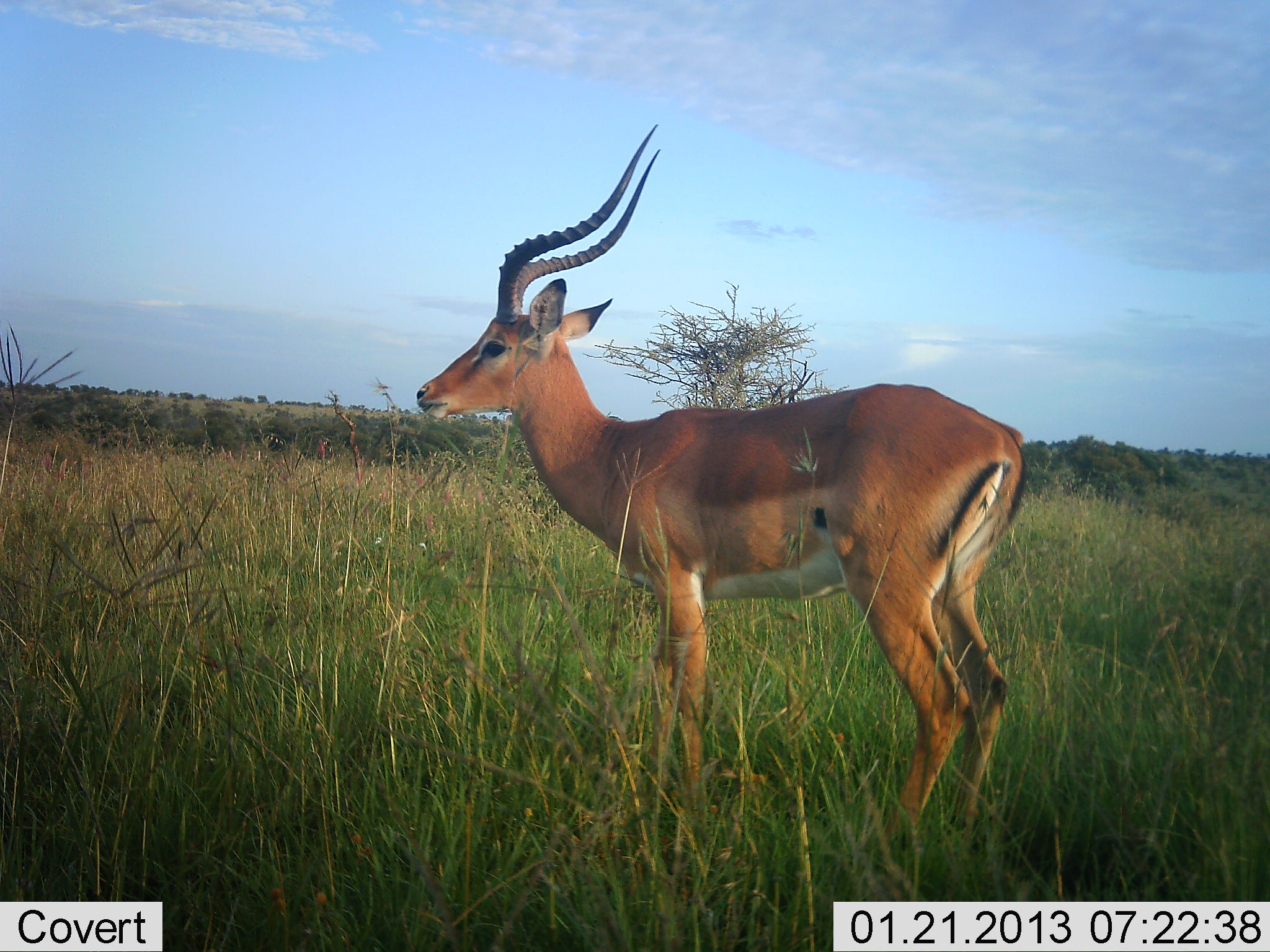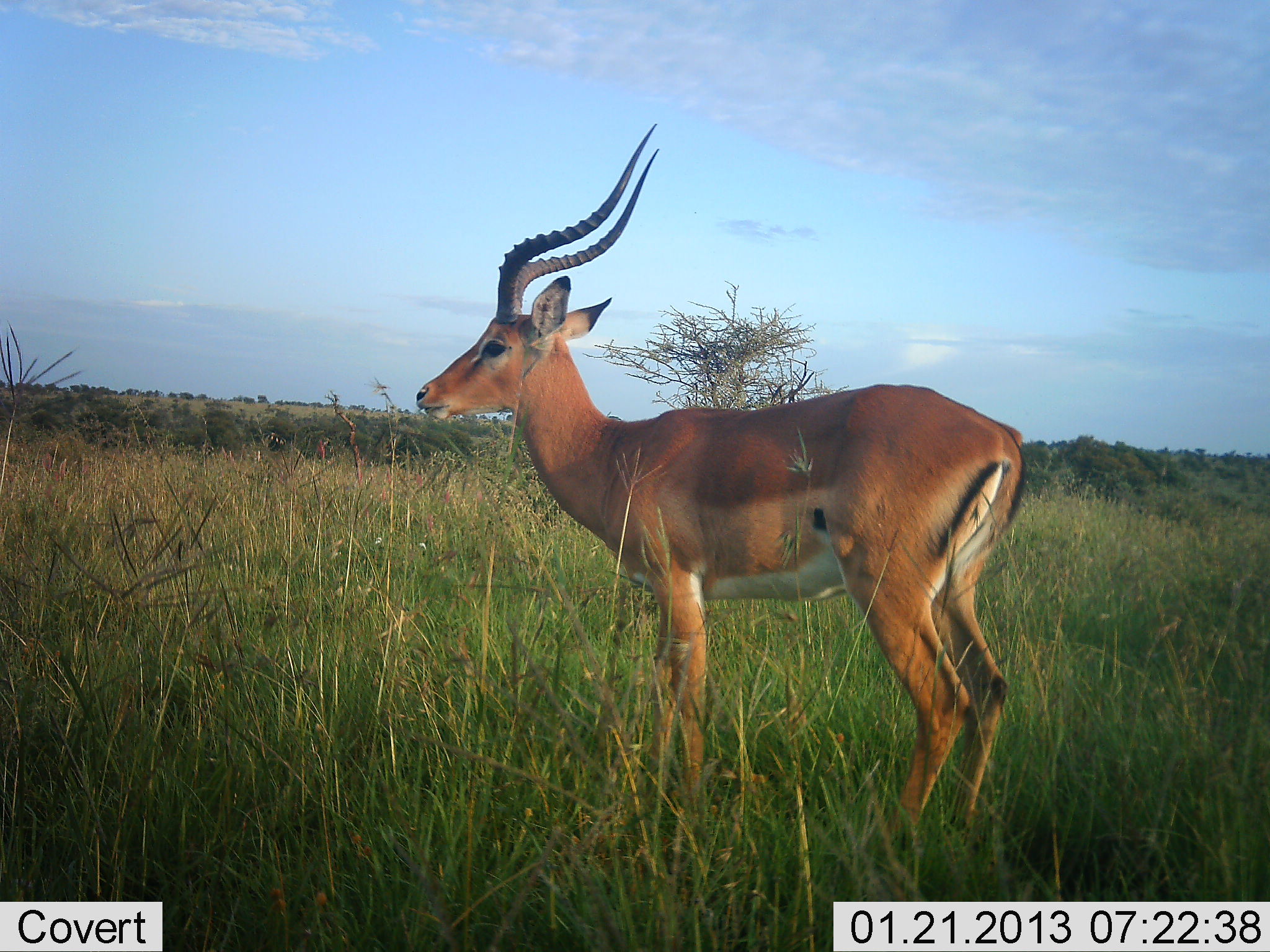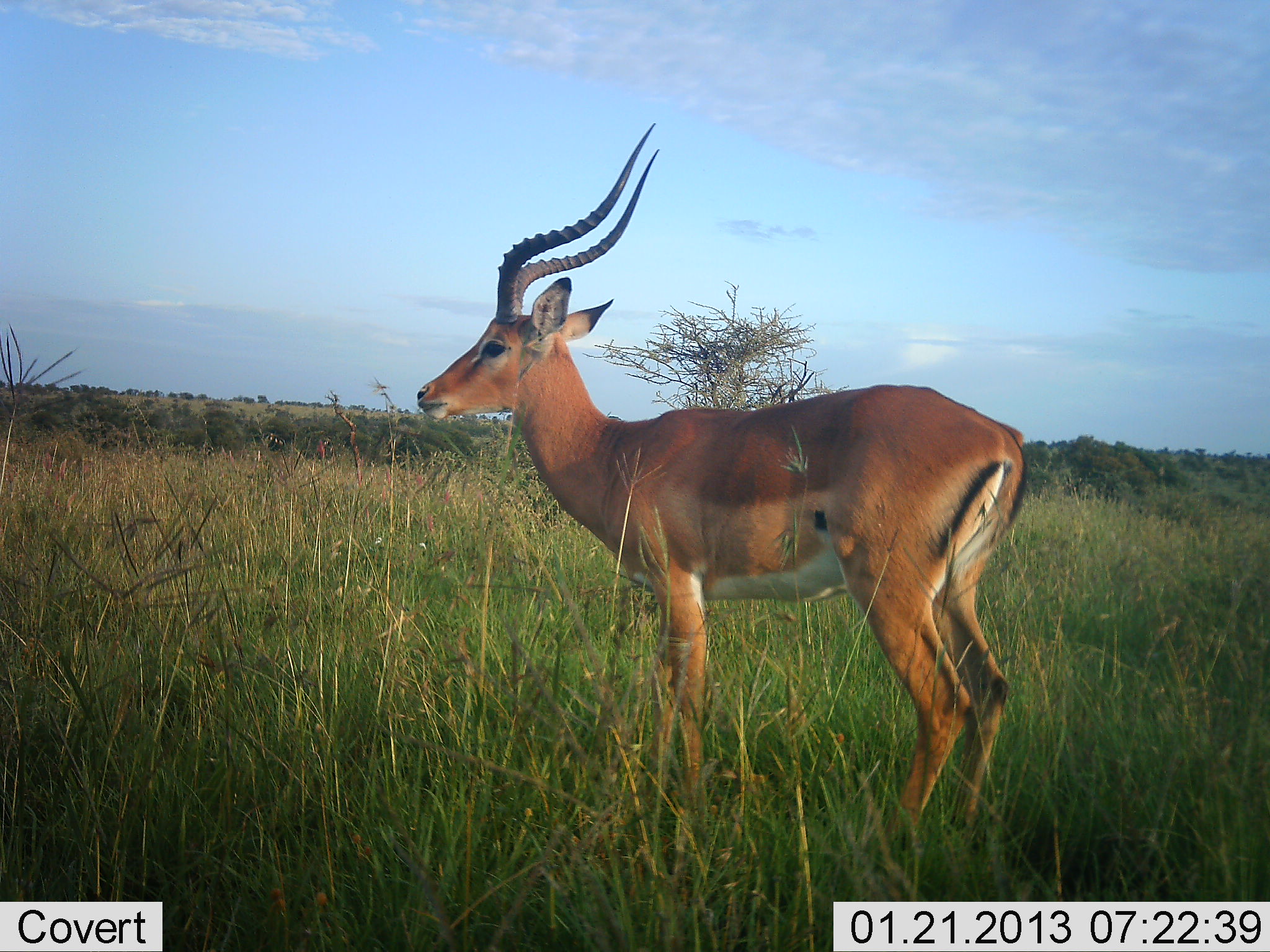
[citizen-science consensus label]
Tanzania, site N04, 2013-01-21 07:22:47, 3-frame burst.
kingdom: Animalia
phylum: Chordata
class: Mammalia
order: Artiodactyla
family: Bovidae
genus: Aepyceros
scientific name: Aepyceros melampus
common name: impala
Impala (Aepyceros melampus), count 1. Behavior (volunteer vote fractions): standing 100%, resting 0%, moving 0%, interacting 0%. Young present (vote fraction): 0%. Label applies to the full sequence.